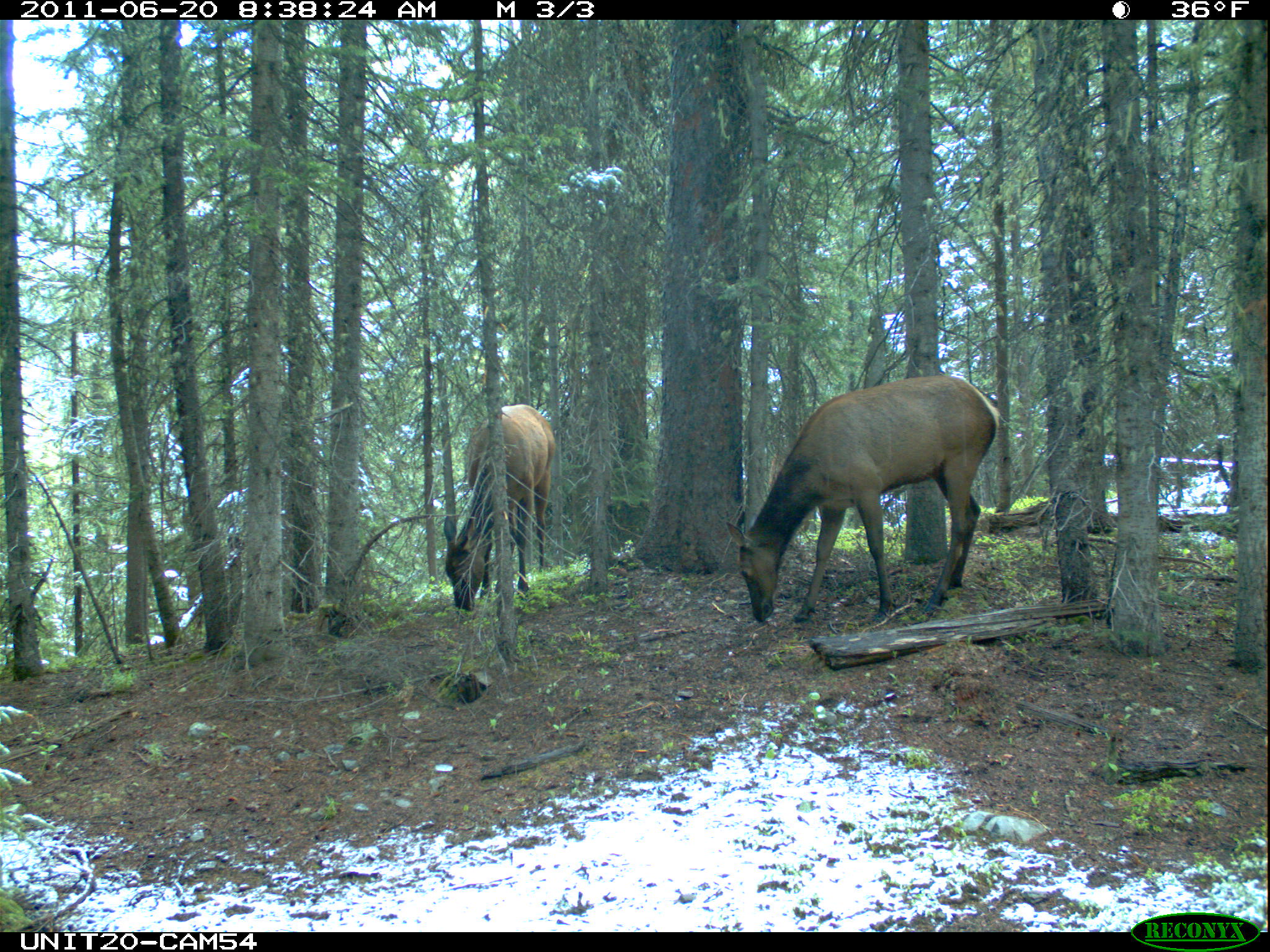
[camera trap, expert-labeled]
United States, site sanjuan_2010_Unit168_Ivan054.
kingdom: Animalia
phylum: Chordata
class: Mammalia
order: Artiodactyla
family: Cervidae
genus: Cervus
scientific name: Cervus elaphus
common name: red deer